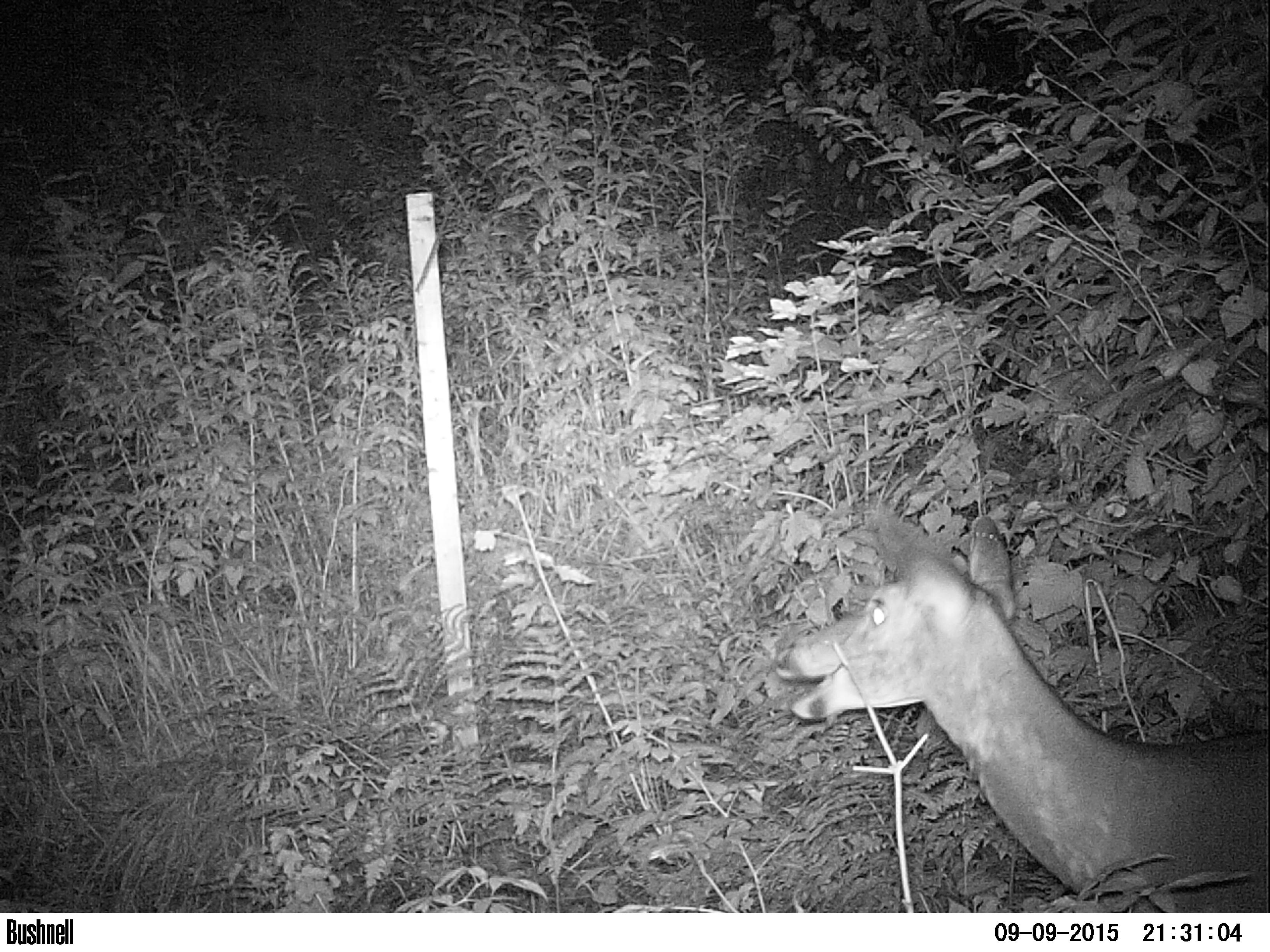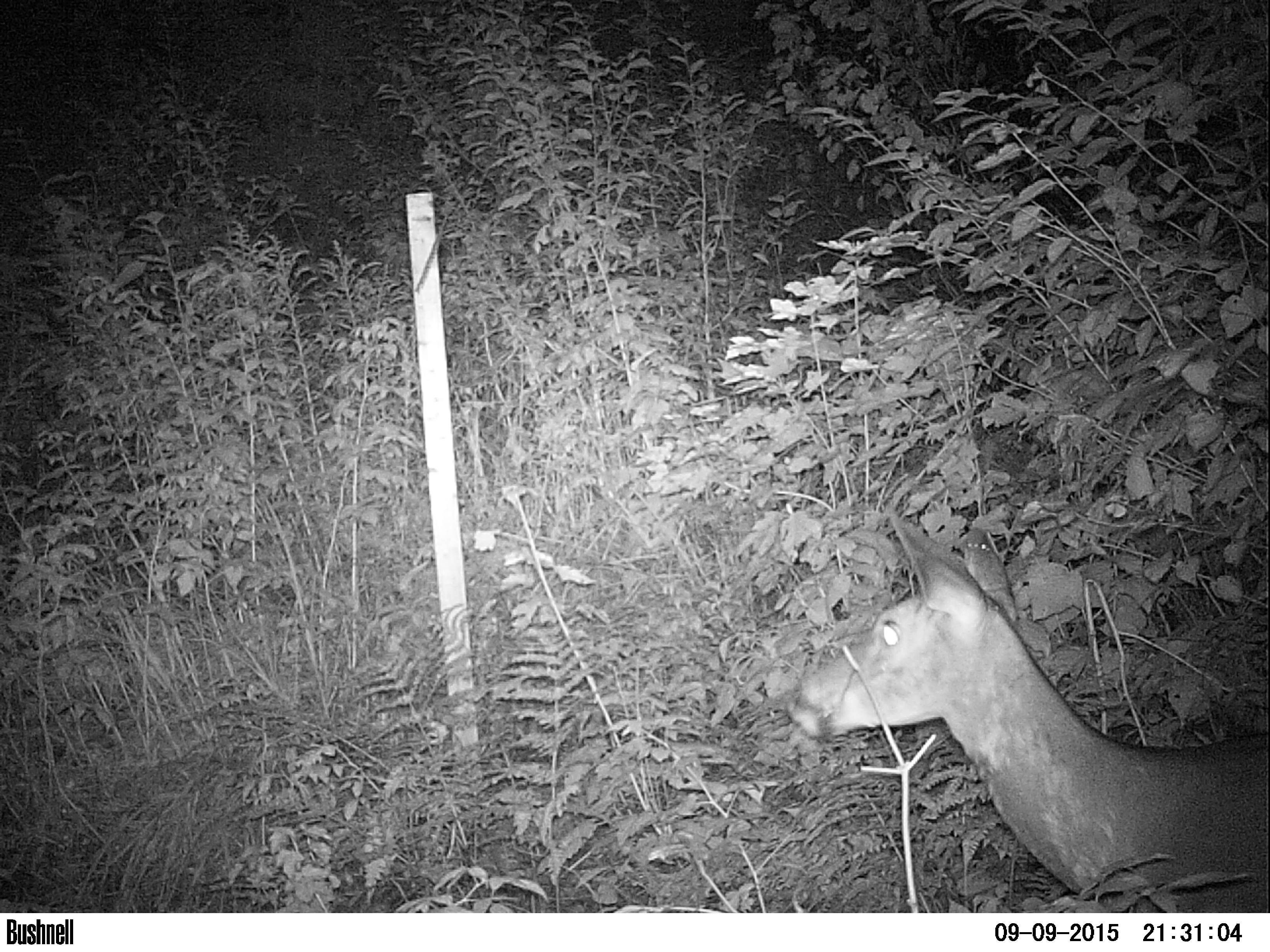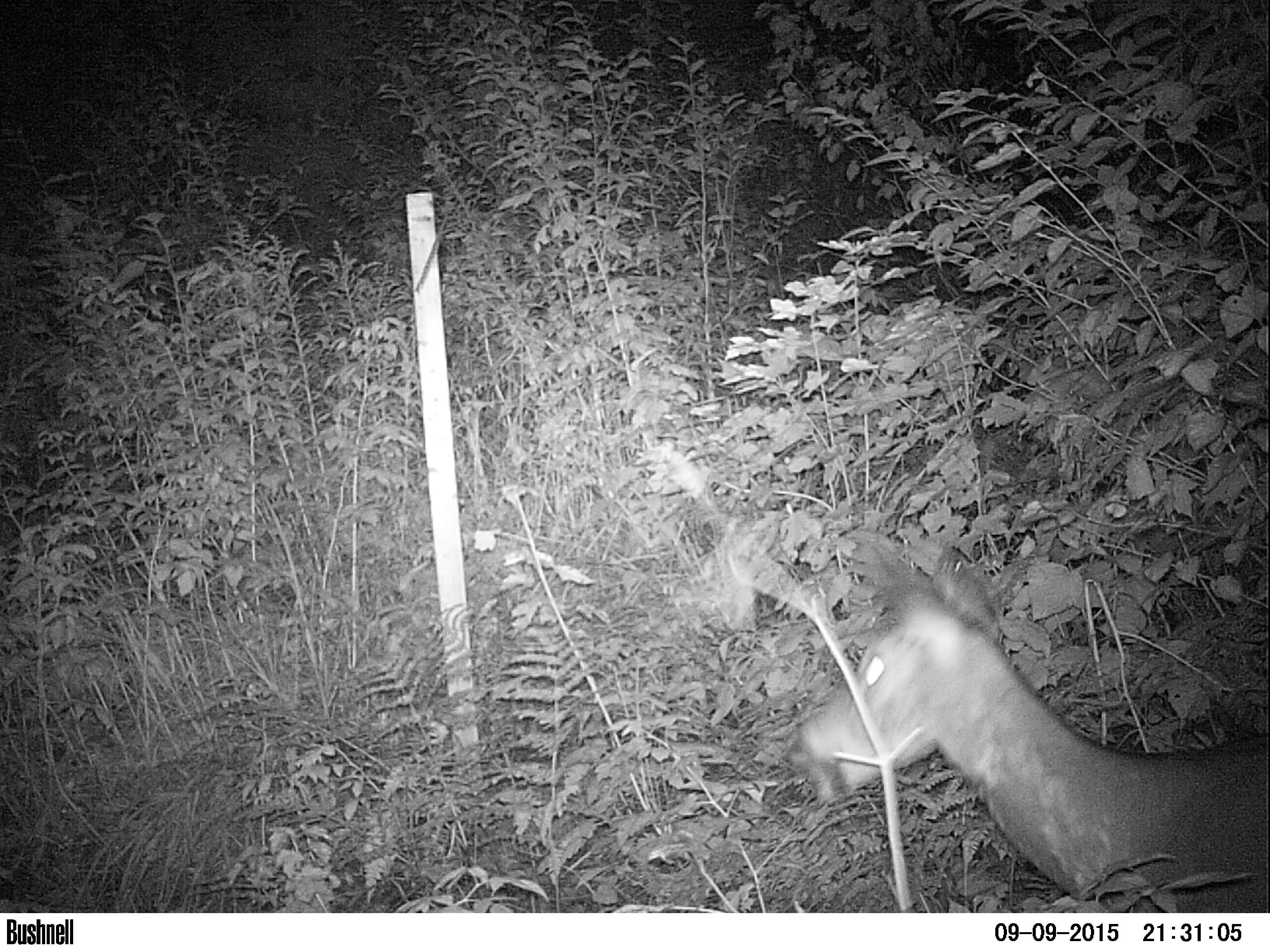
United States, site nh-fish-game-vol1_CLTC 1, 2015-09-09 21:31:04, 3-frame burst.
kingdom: Animalia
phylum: Chordata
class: Mammalia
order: Artiodactyla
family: Cervidae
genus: Odocoileus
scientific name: Odocoileus virginianus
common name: white-tailed deer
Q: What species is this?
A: White-tailed deer (Odocoileus virginianus).